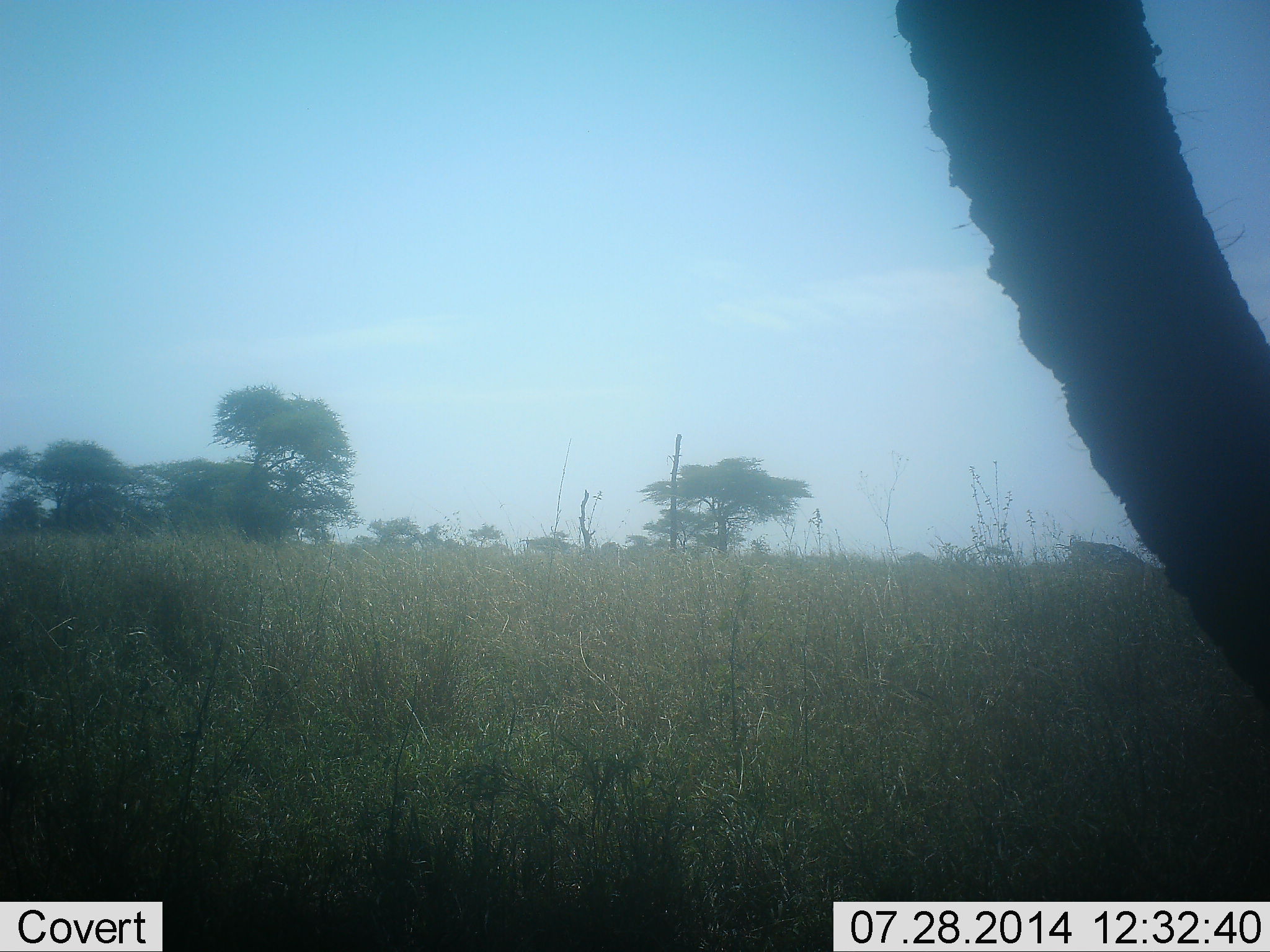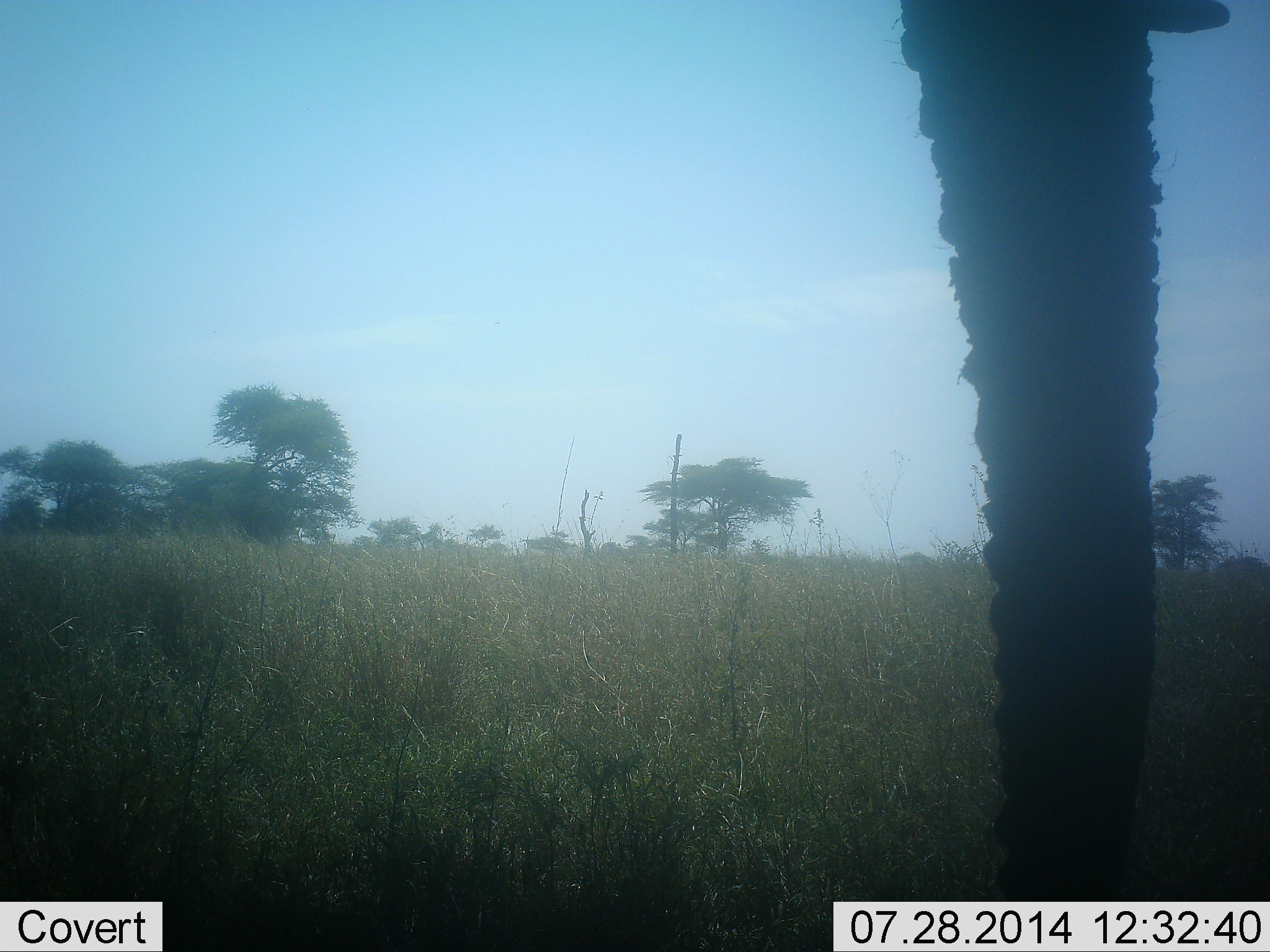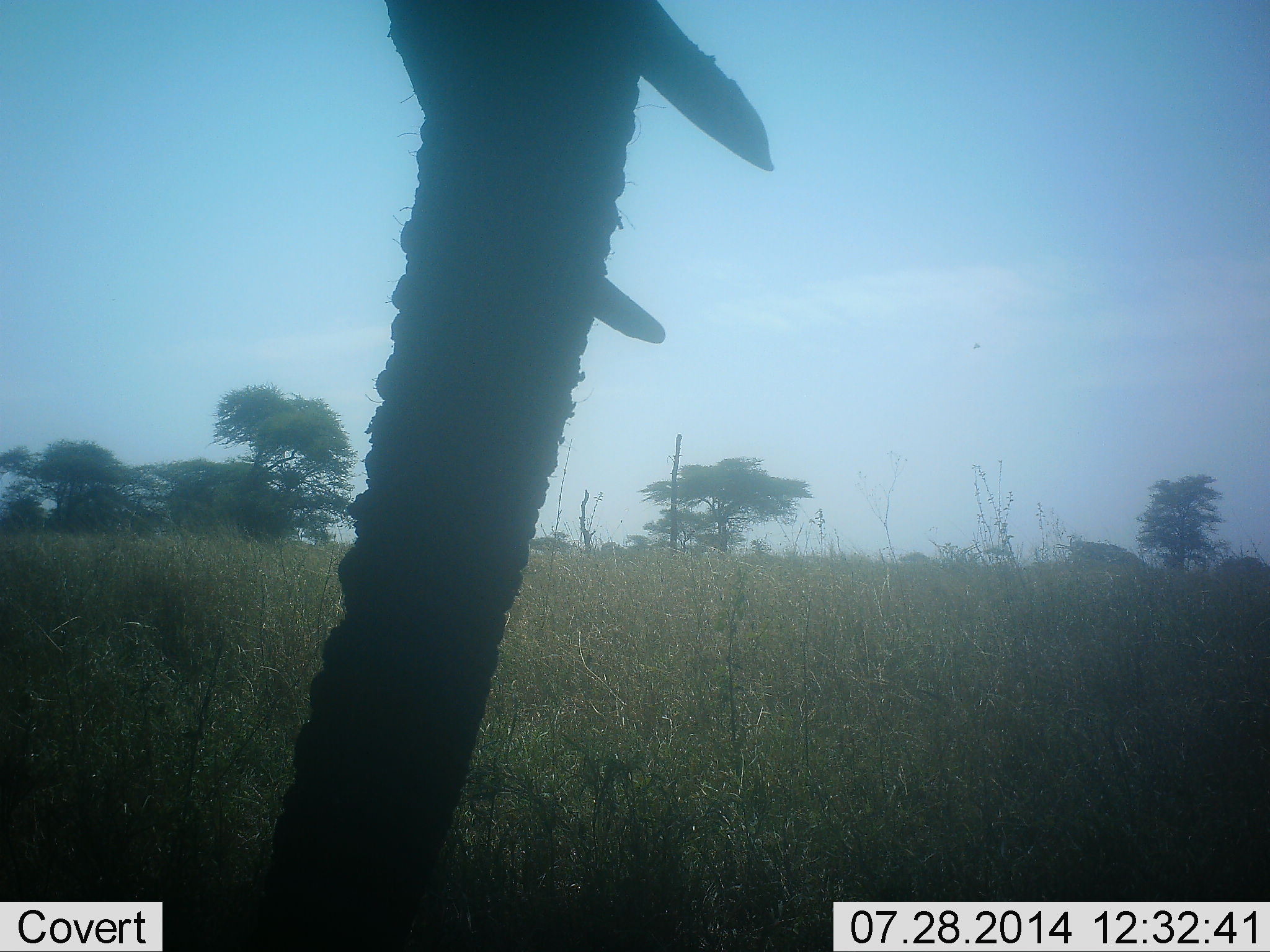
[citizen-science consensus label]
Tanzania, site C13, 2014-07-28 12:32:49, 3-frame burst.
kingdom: Animalia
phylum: Chordata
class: Mammalia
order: Proboscidea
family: Elephantidae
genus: Loxodonta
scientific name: Loxodonta africana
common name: african bush elephant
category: elephant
Elephant (african bush elephant) (Loxodonta africana), count 1. Behavior (volunteer vote fractions): standing 60%, resting 0%, moving 30%, interacting 0%. Young present (vote fraction): 0%. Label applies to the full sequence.